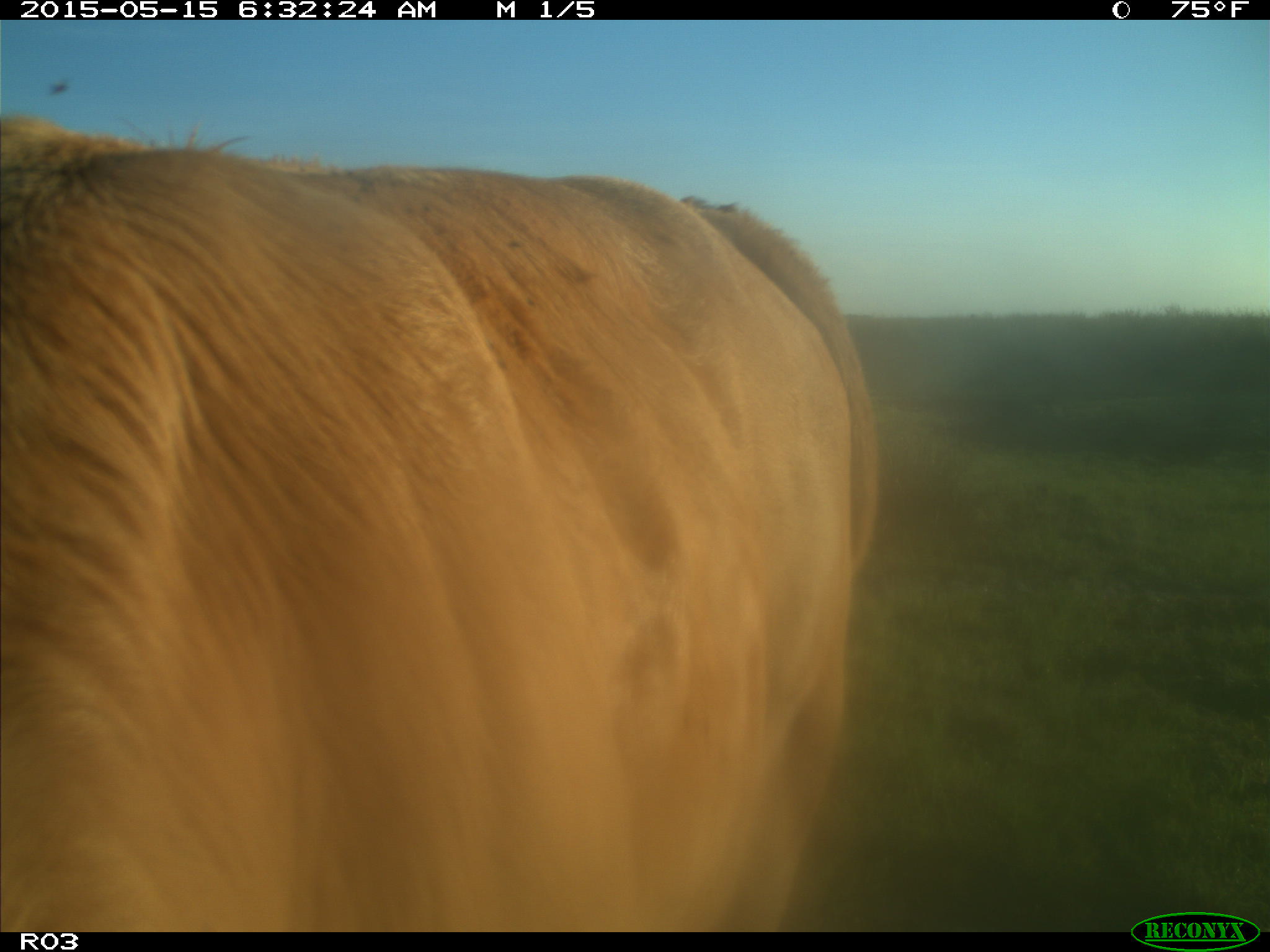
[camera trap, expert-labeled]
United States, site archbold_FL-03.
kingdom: Animalia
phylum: Chordata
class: Mammalia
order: Artiodactyla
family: Bovidae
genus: Bos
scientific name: Bos taurus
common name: domestic cow